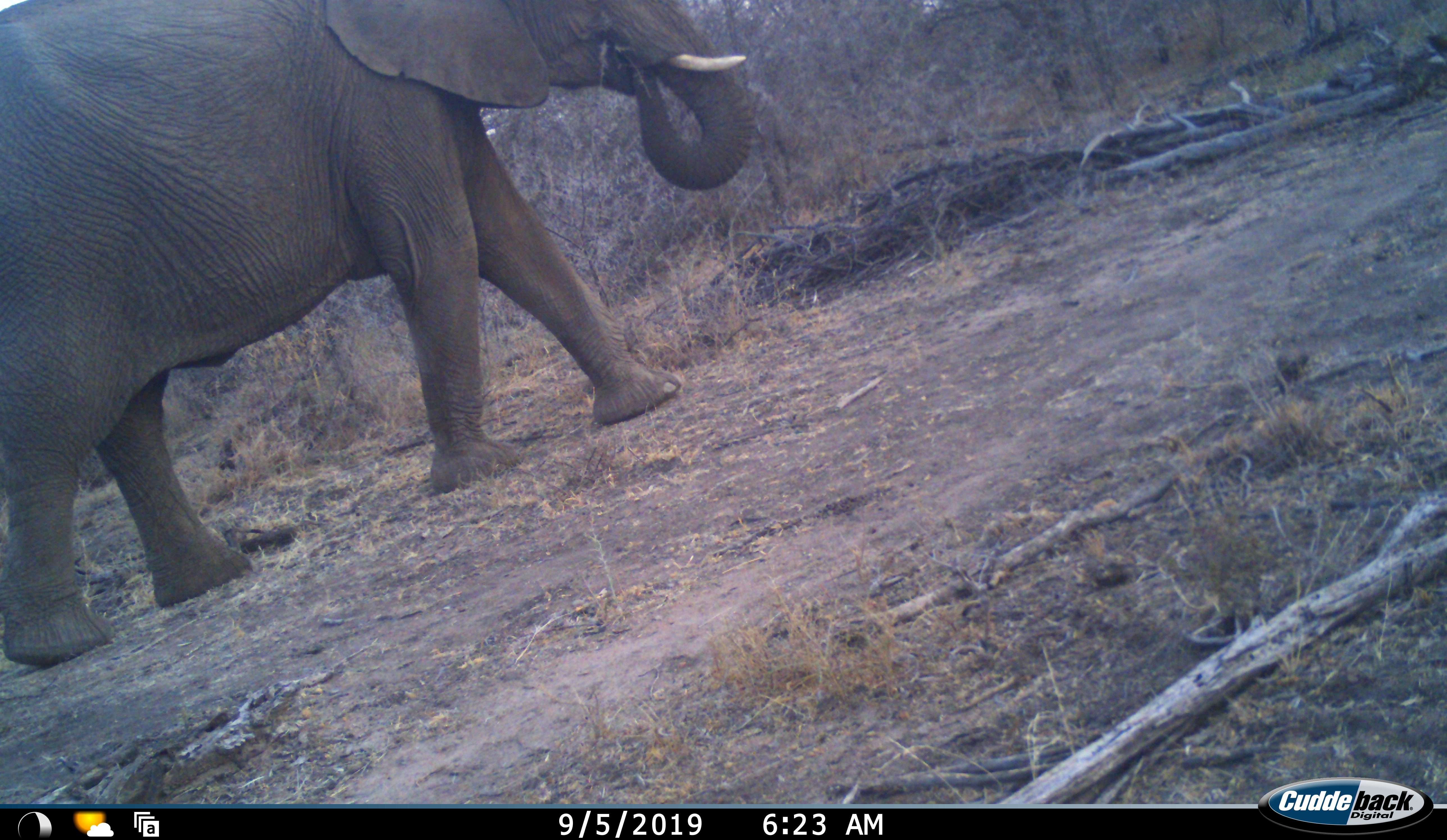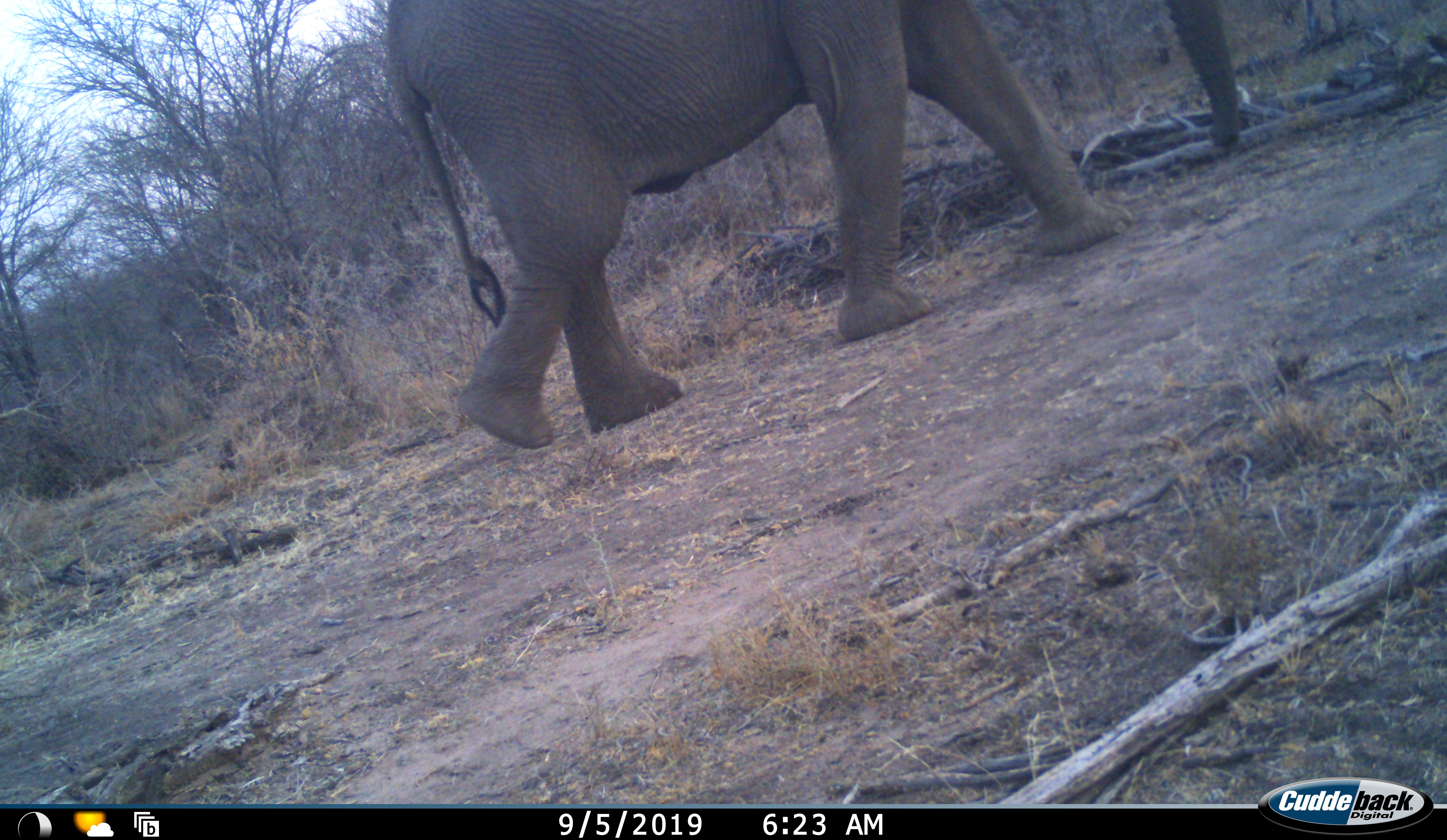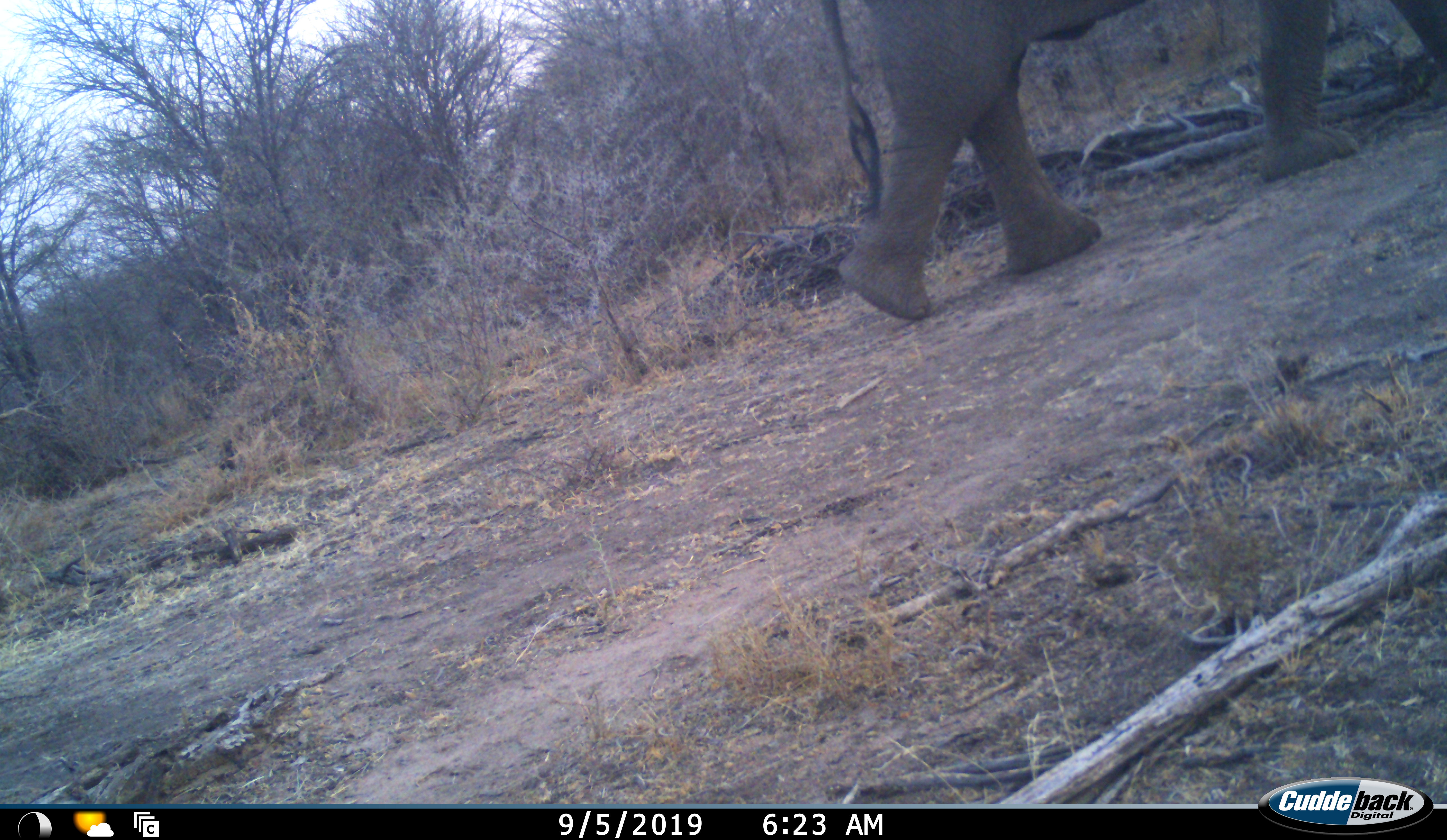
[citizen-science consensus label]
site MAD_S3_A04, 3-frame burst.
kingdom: Animalia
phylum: Chordata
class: Mammalia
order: Proboscidea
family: Elephantidae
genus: Loxodonta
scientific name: Loxodonta africana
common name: african bush elephant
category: elephant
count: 1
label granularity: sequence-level